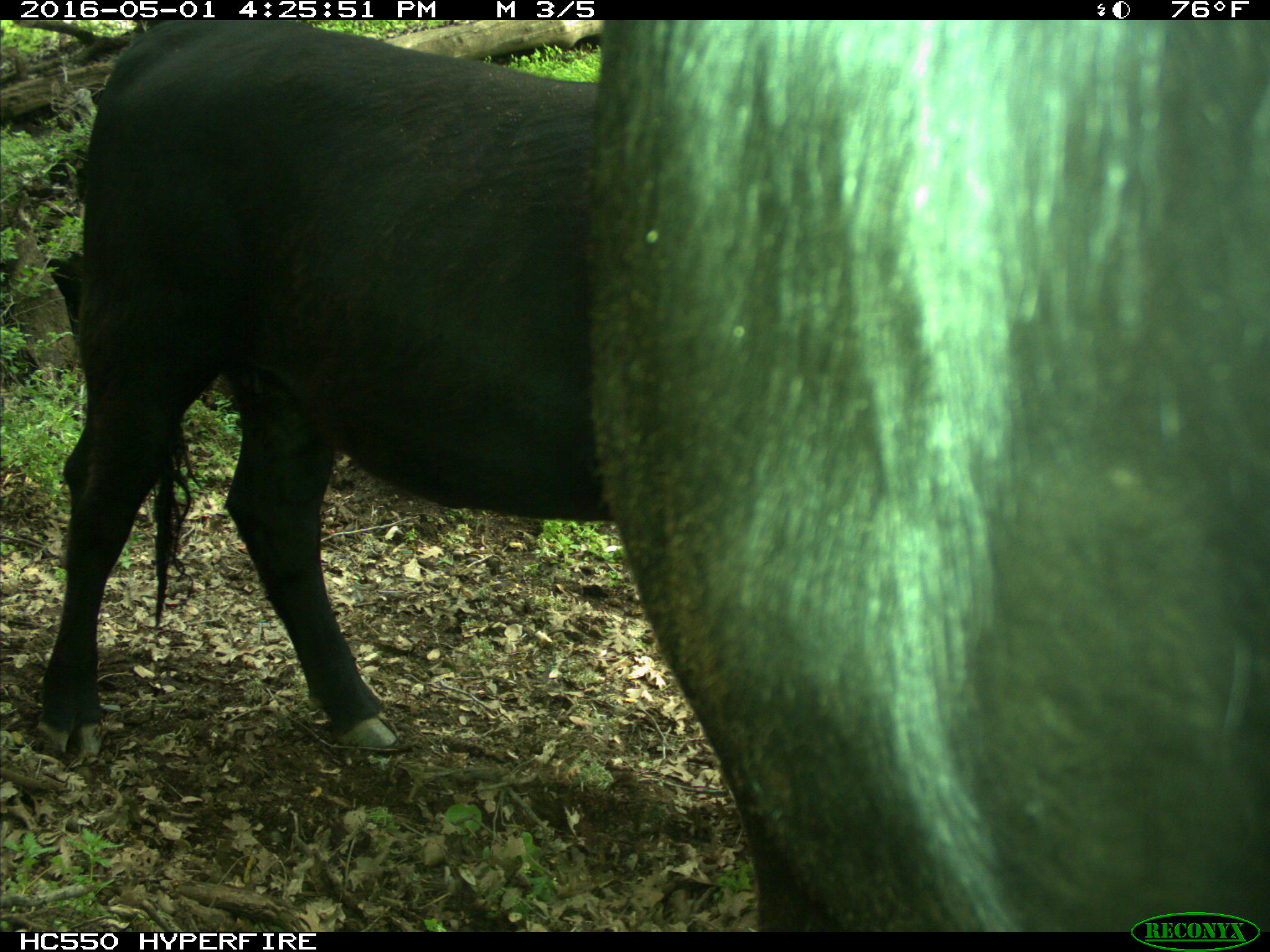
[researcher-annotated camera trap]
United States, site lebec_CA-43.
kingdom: Animalia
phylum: Chordata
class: Mammalia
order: Artiodactyla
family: Bovidae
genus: Bos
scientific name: Bos taurus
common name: domestic cow